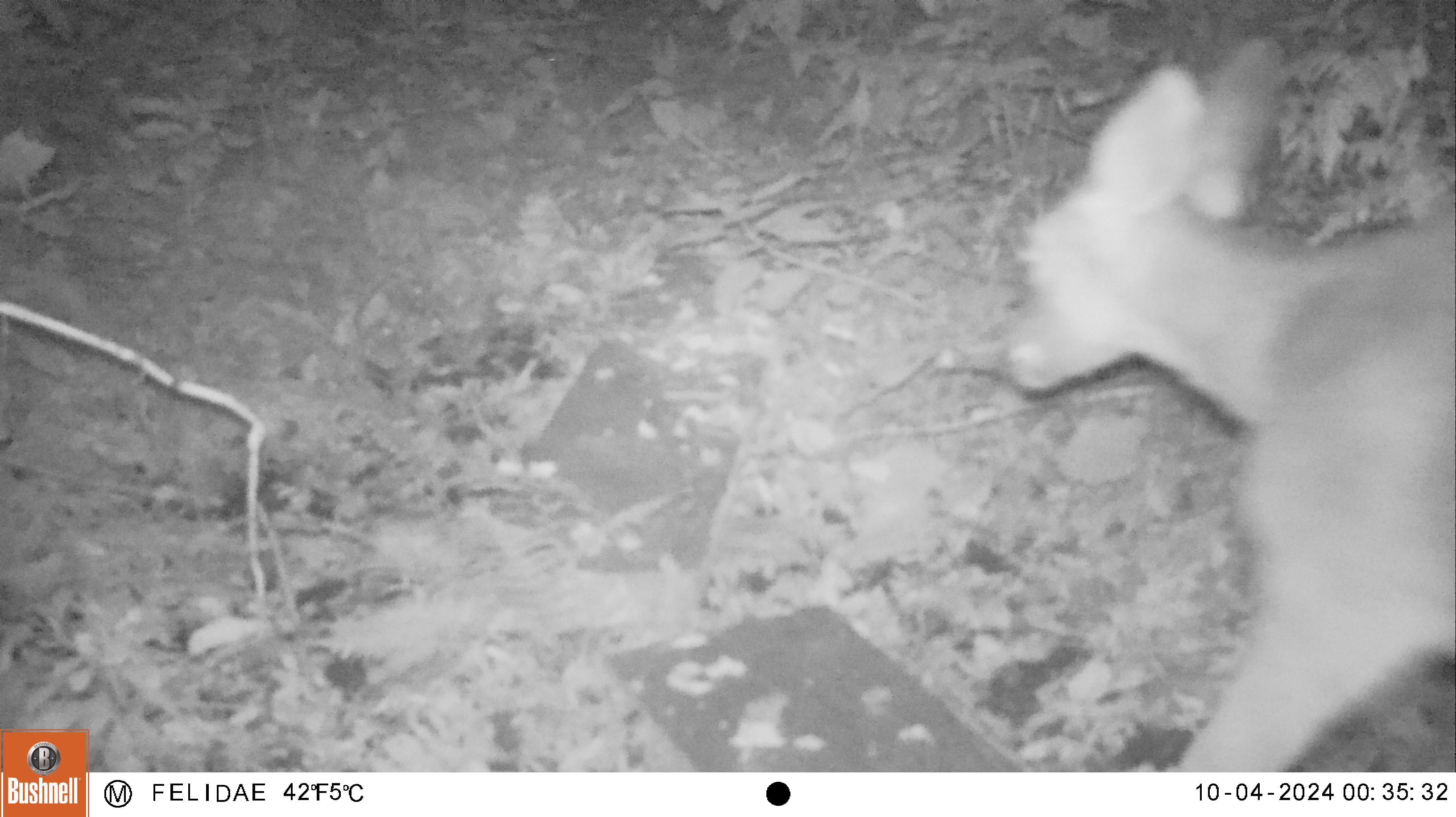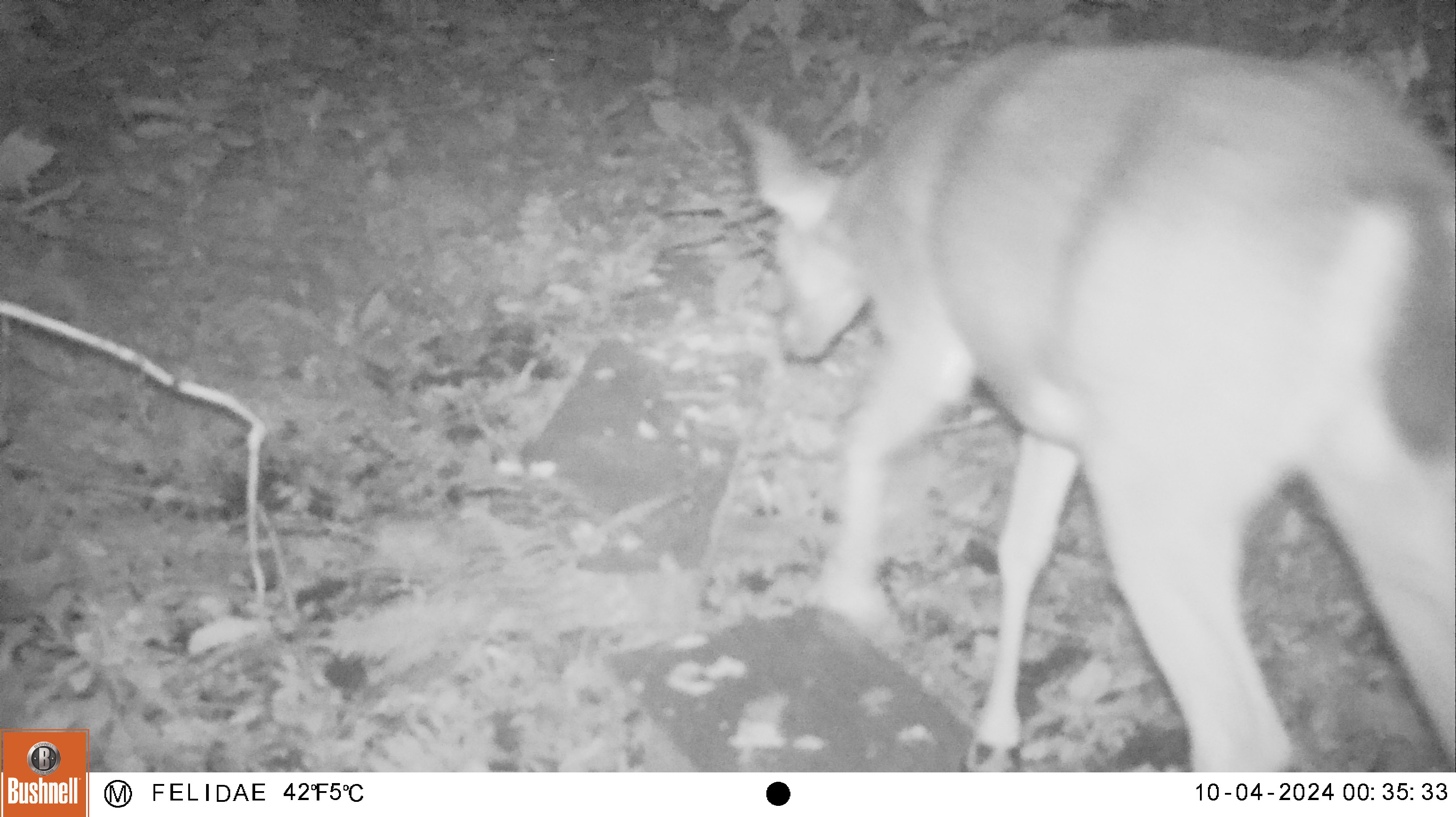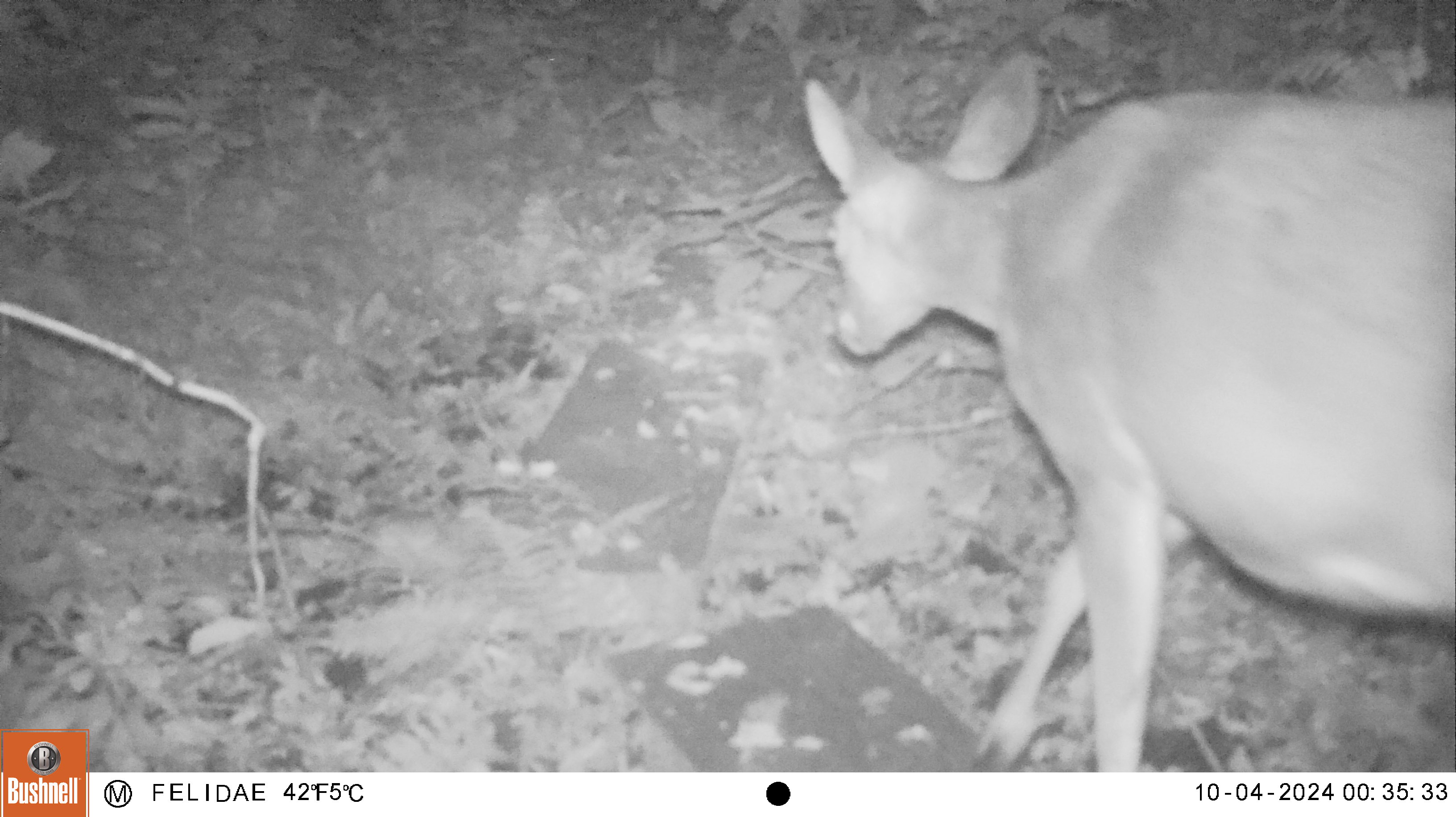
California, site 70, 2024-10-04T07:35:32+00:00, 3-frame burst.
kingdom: Animalia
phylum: Chordata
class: Mammalia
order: Artiodactyla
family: Cervidae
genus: Odocoileus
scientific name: Odocoileus hemionus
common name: mule deer